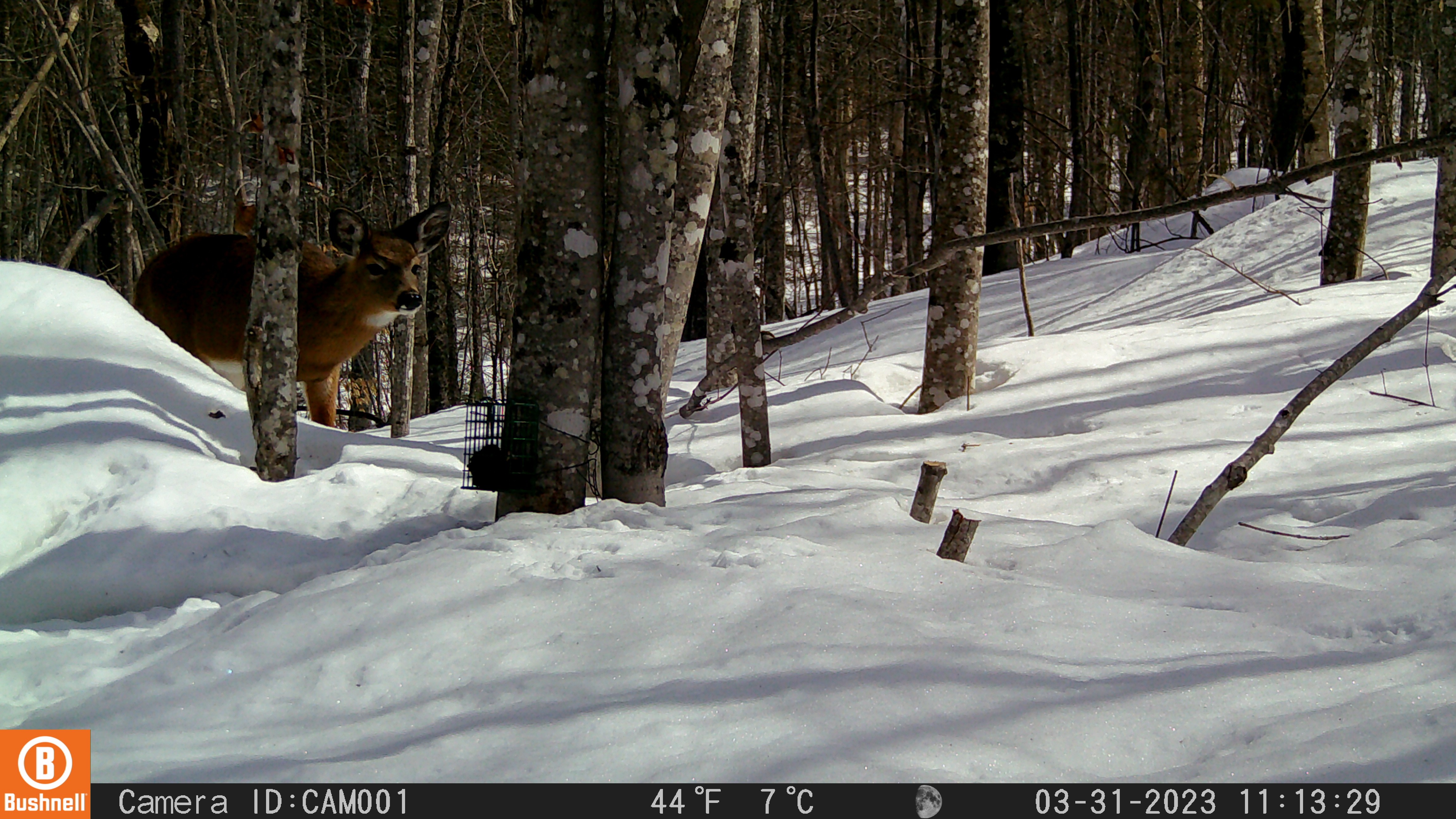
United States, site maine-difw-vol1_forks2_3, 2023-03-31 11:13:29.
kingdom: Animalia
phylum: Chordata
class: Mammalia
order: Artiodactyla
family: Cervidae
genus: Odocoileus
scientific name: Odocoileus virginianus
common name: white-tailed deer